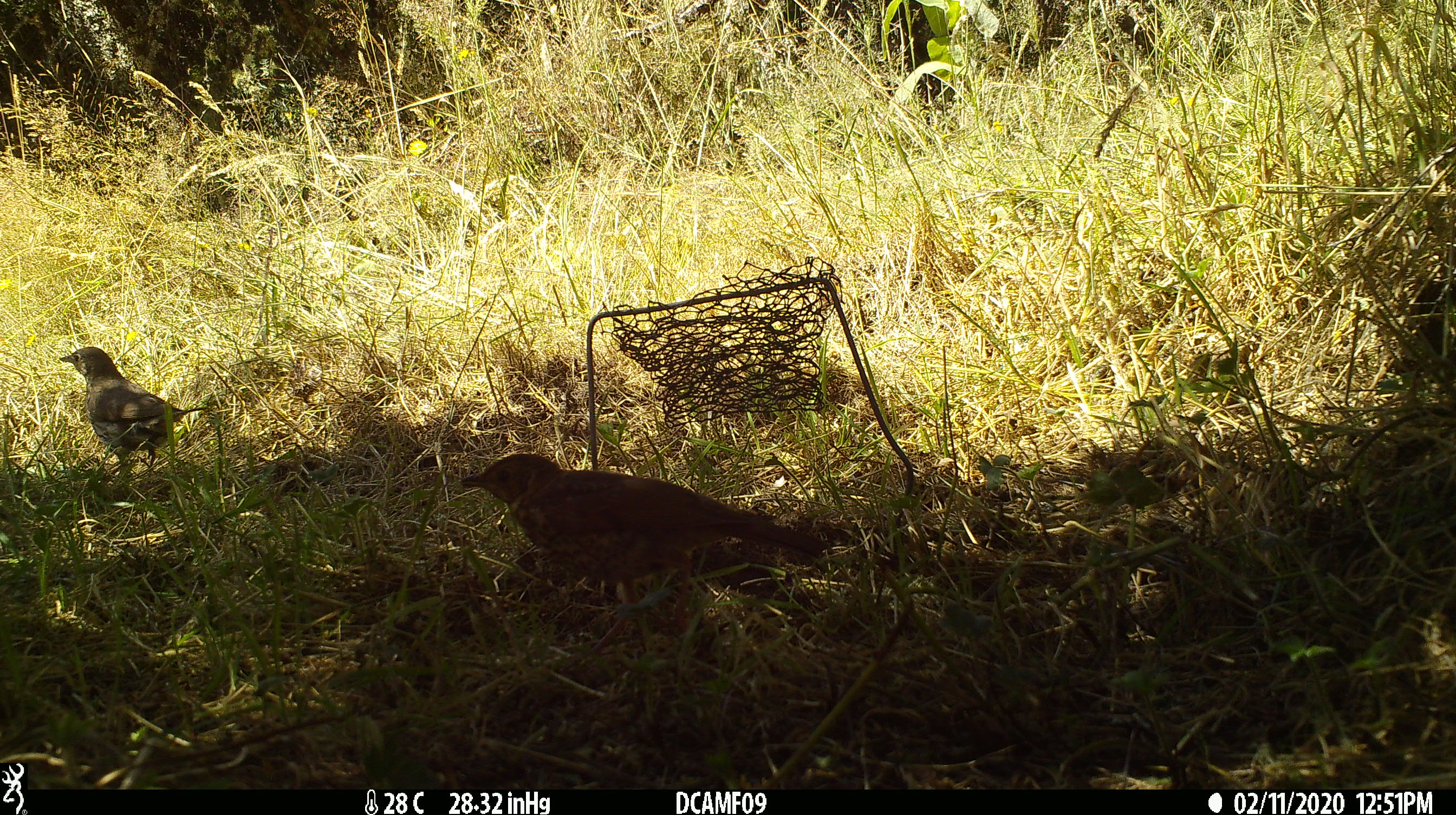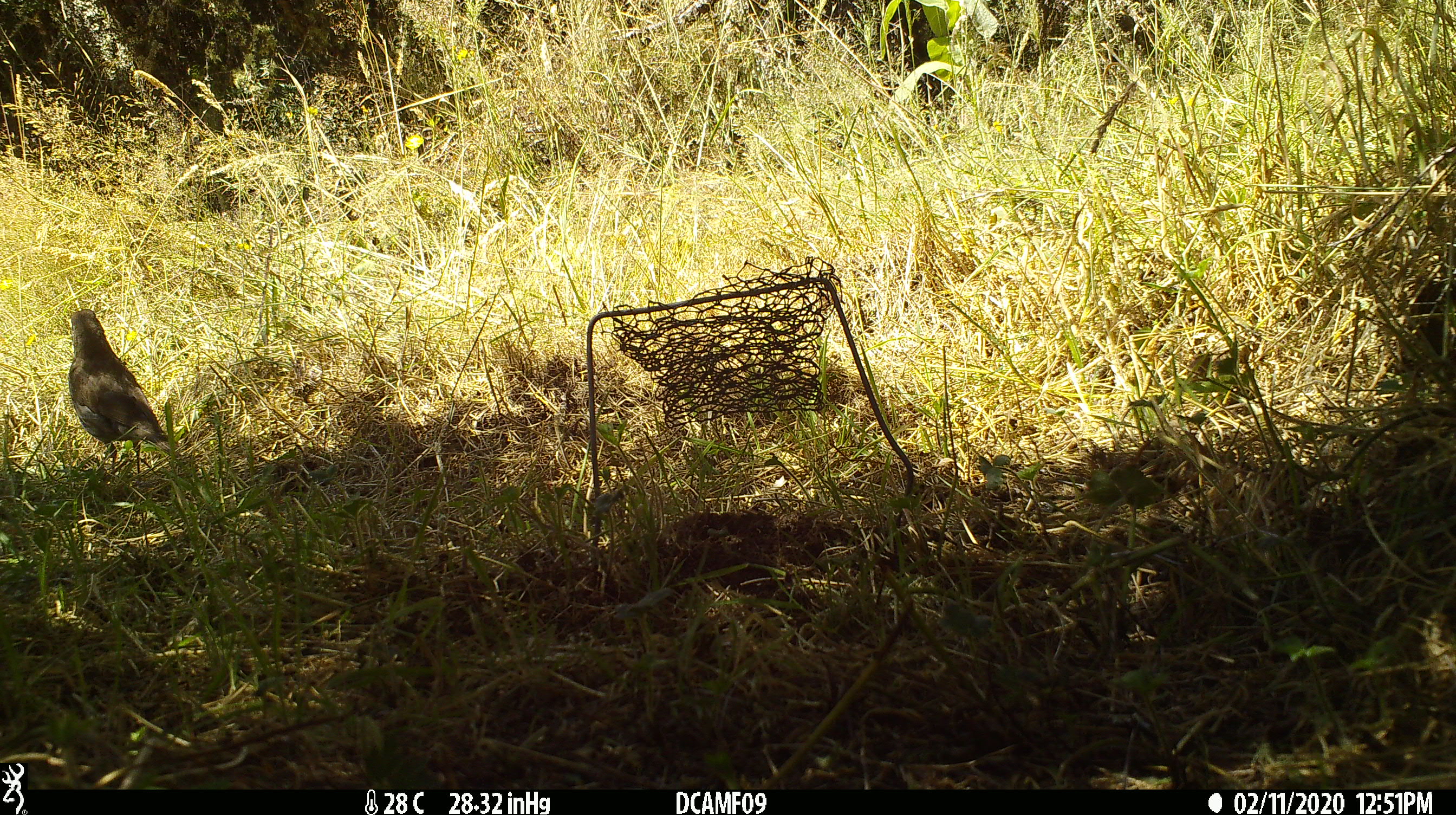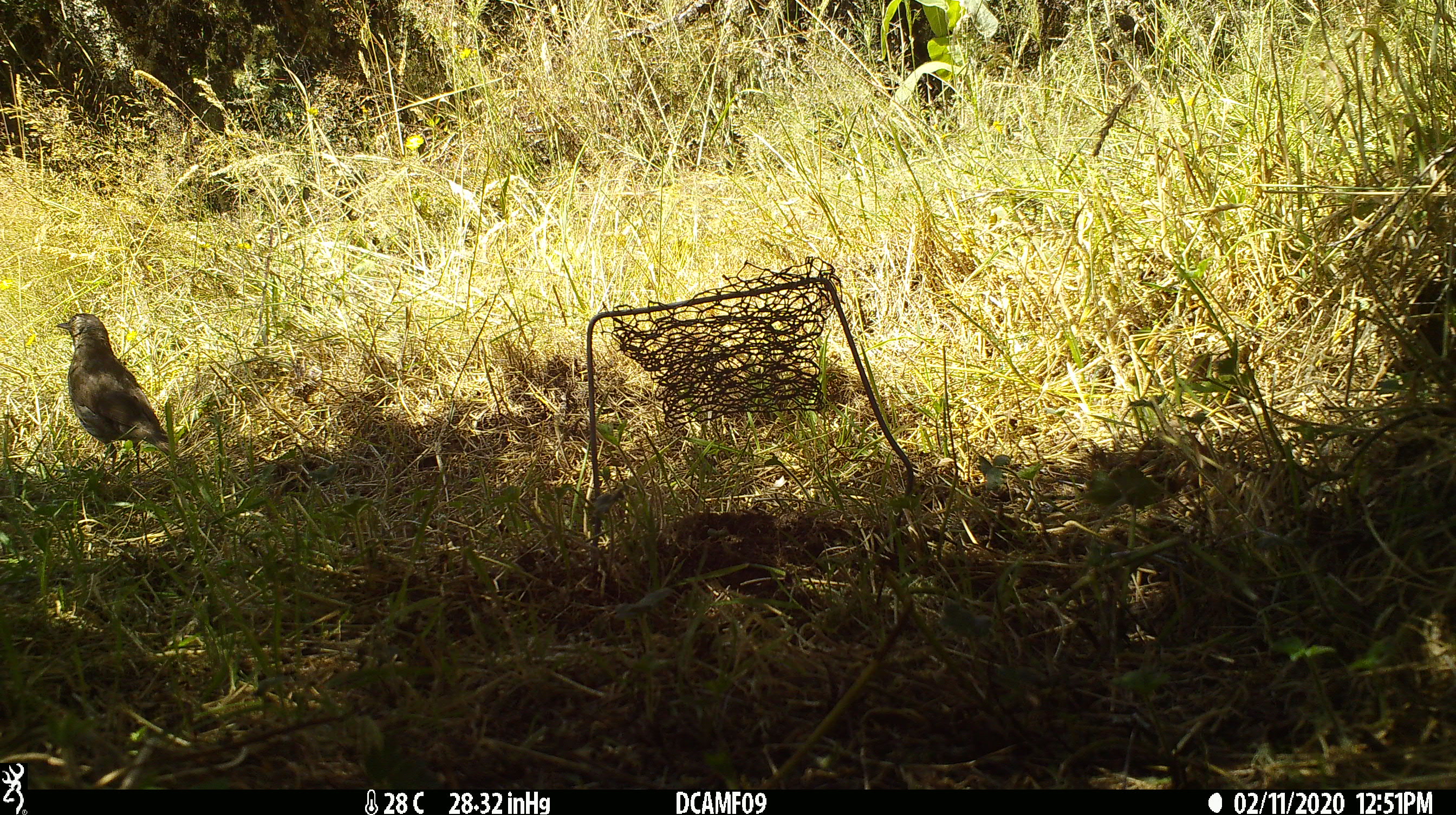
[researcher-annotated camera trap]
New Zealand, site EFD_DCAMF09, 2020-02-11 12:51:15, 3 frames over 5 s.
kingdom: Animalia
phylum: Chordata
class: Aves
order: Passeriformes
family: Turdidae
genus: Turdus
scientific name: Turdus philomelos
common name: song thrush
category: thrush